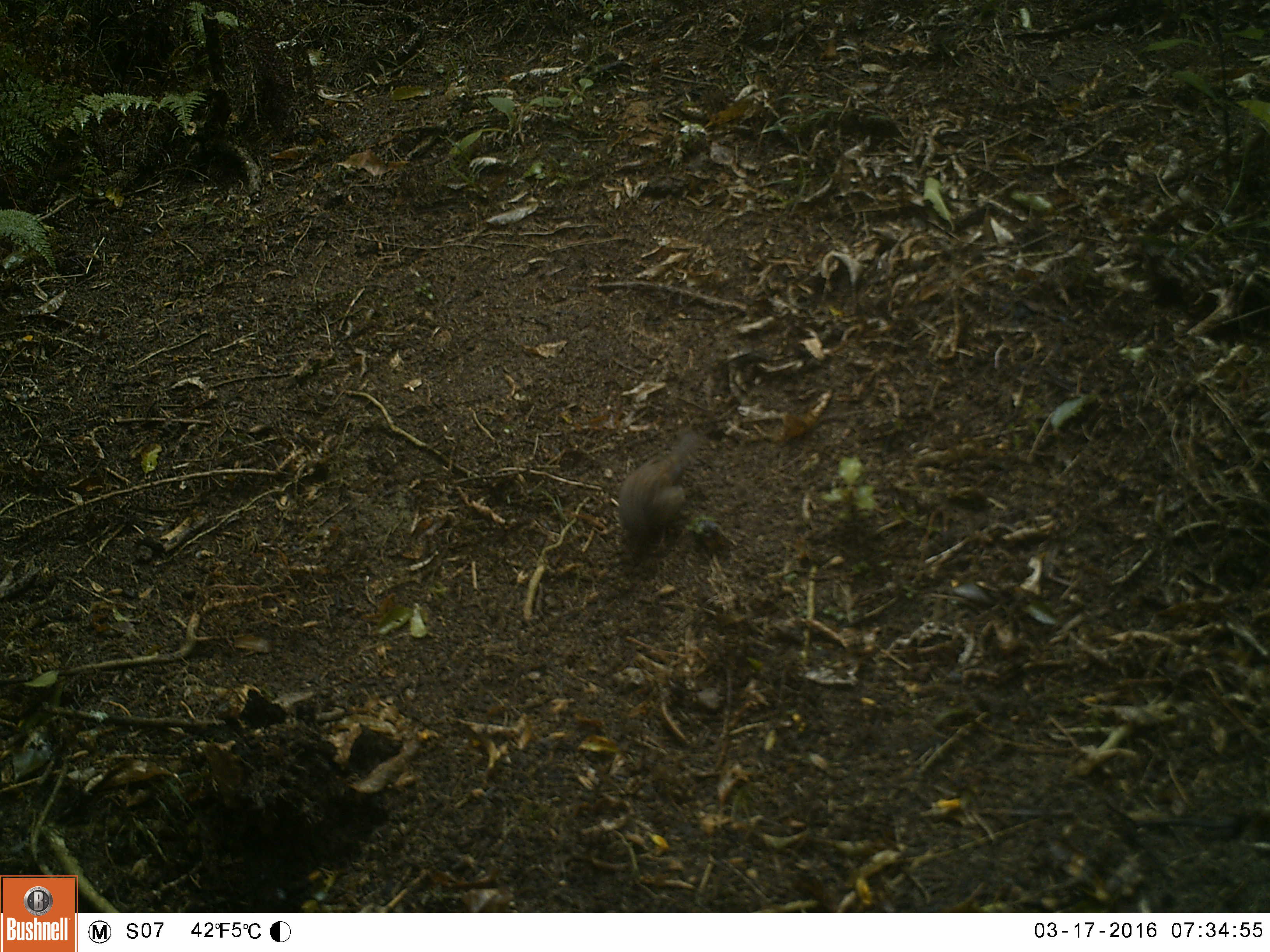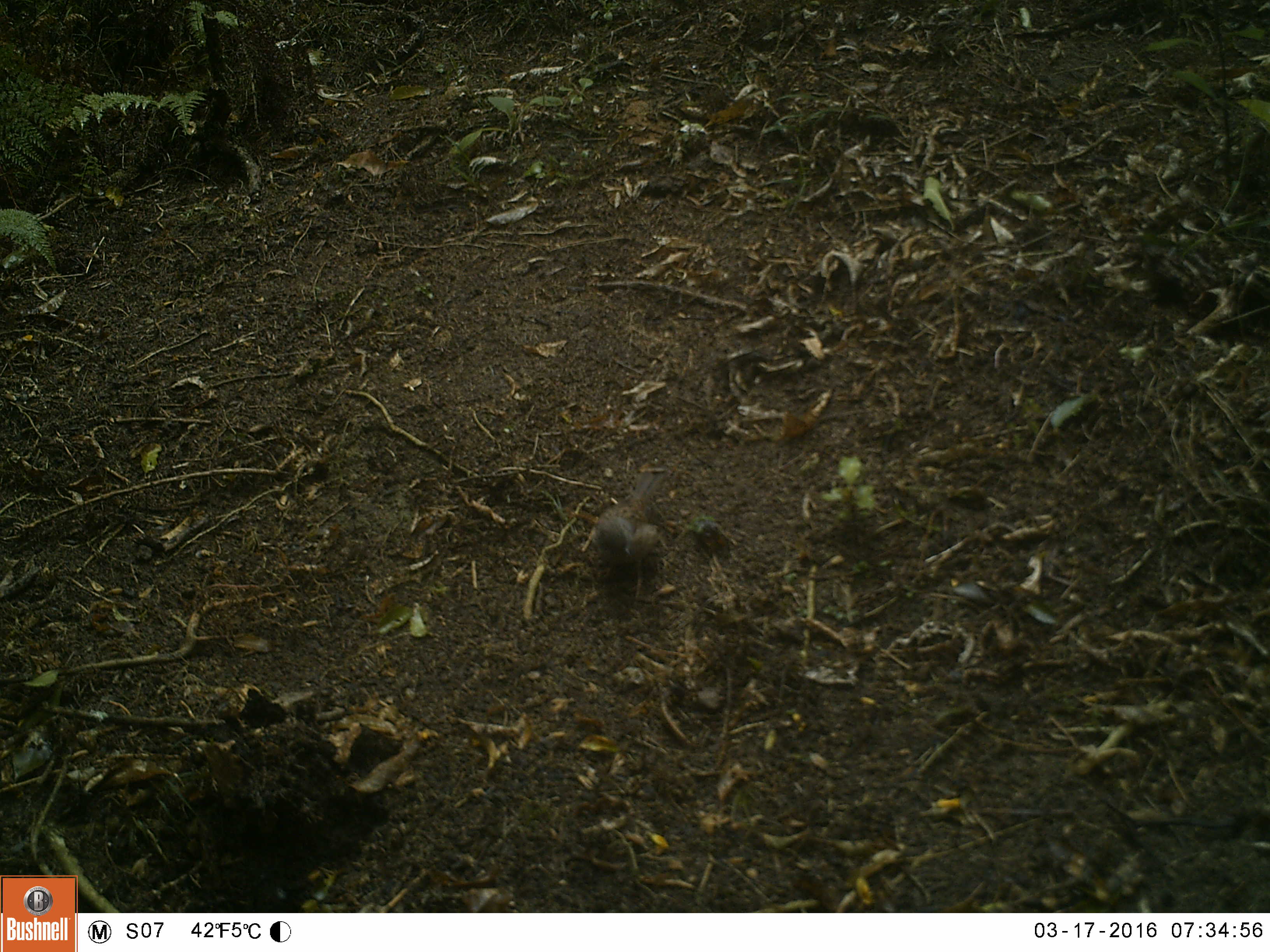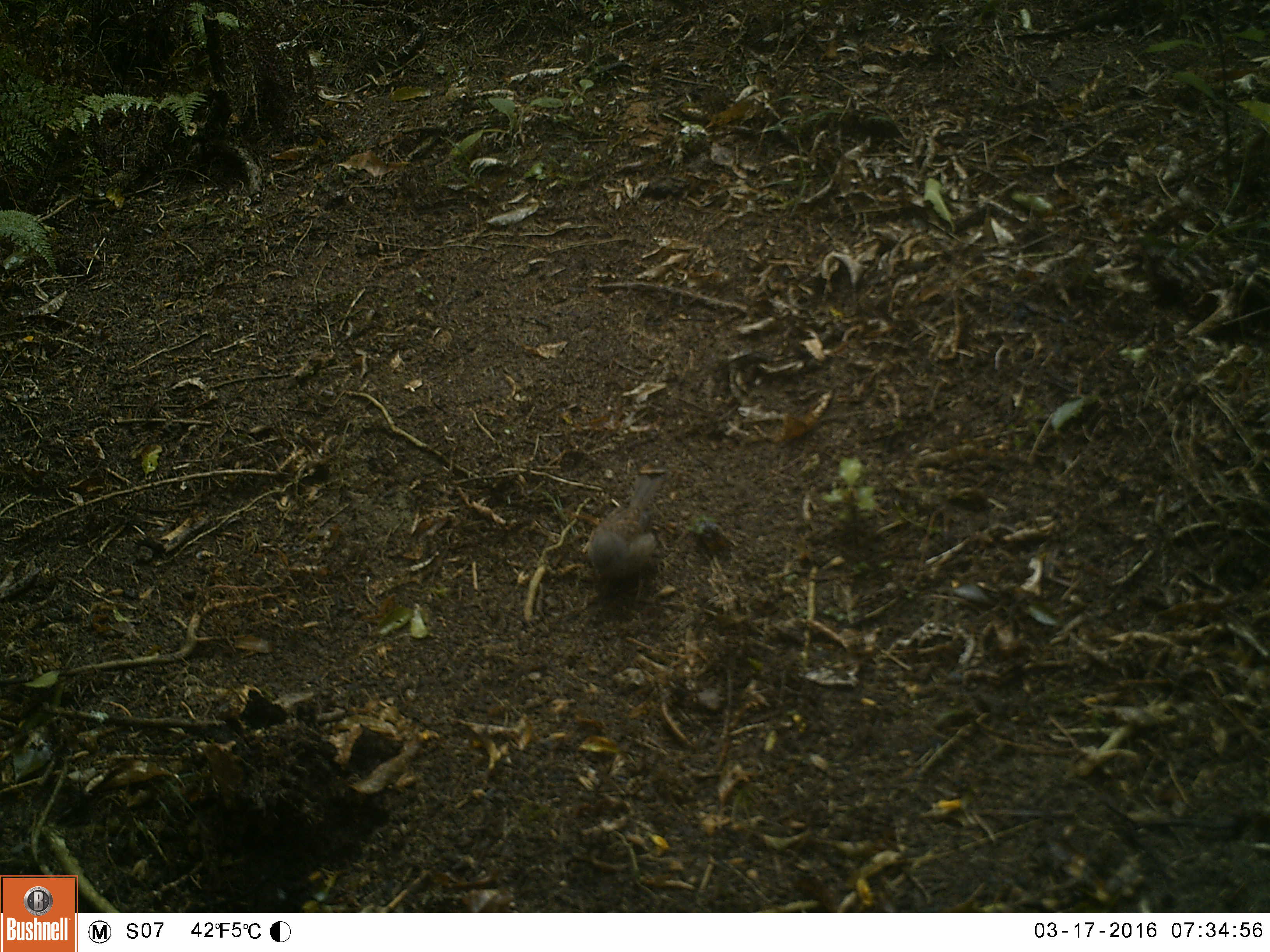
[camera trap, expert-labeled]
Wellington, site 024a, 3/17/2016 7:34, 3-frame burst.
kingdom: Animalia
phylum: Chordata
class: Aves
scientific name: Aves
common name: bird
Bird (Aves).